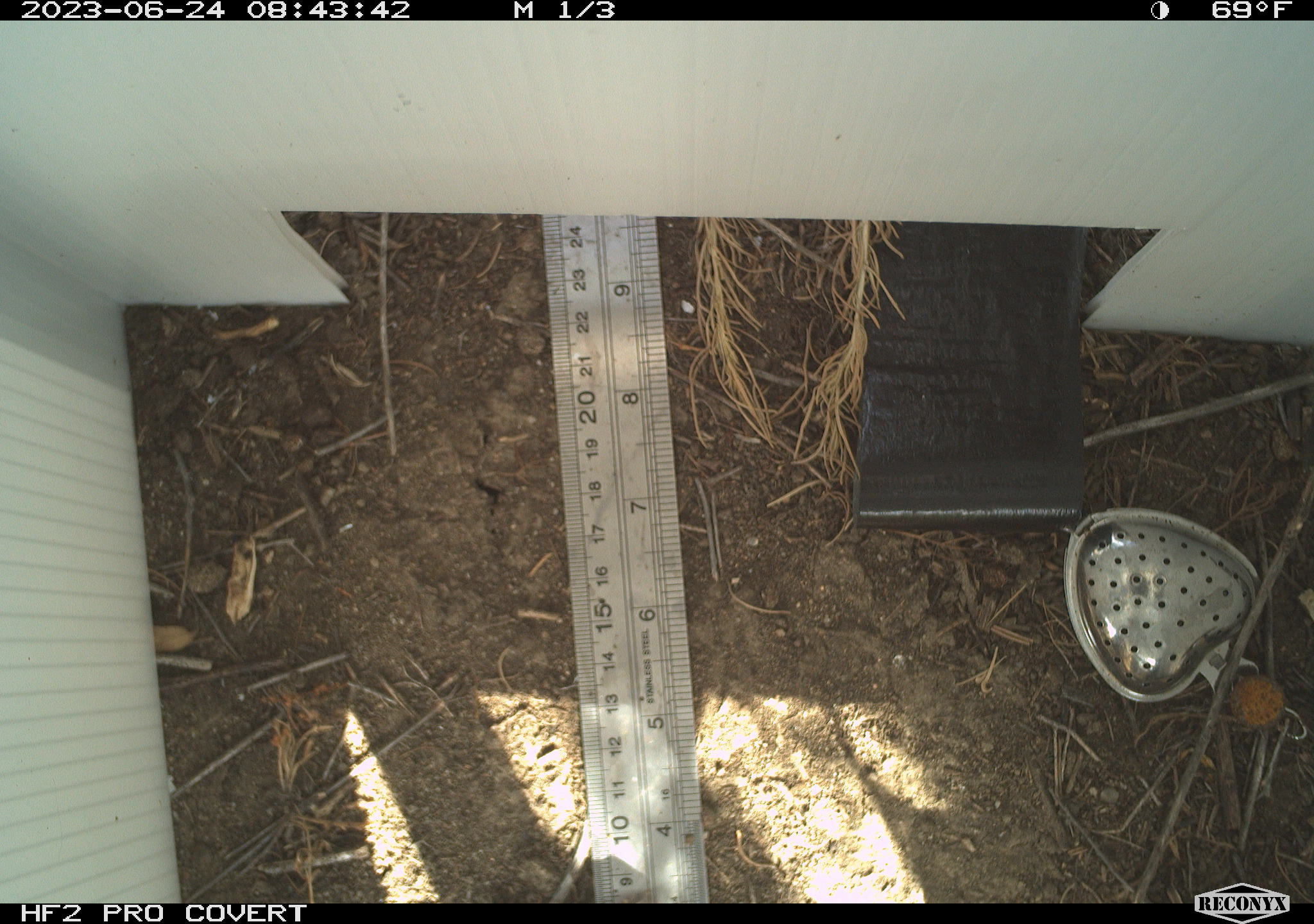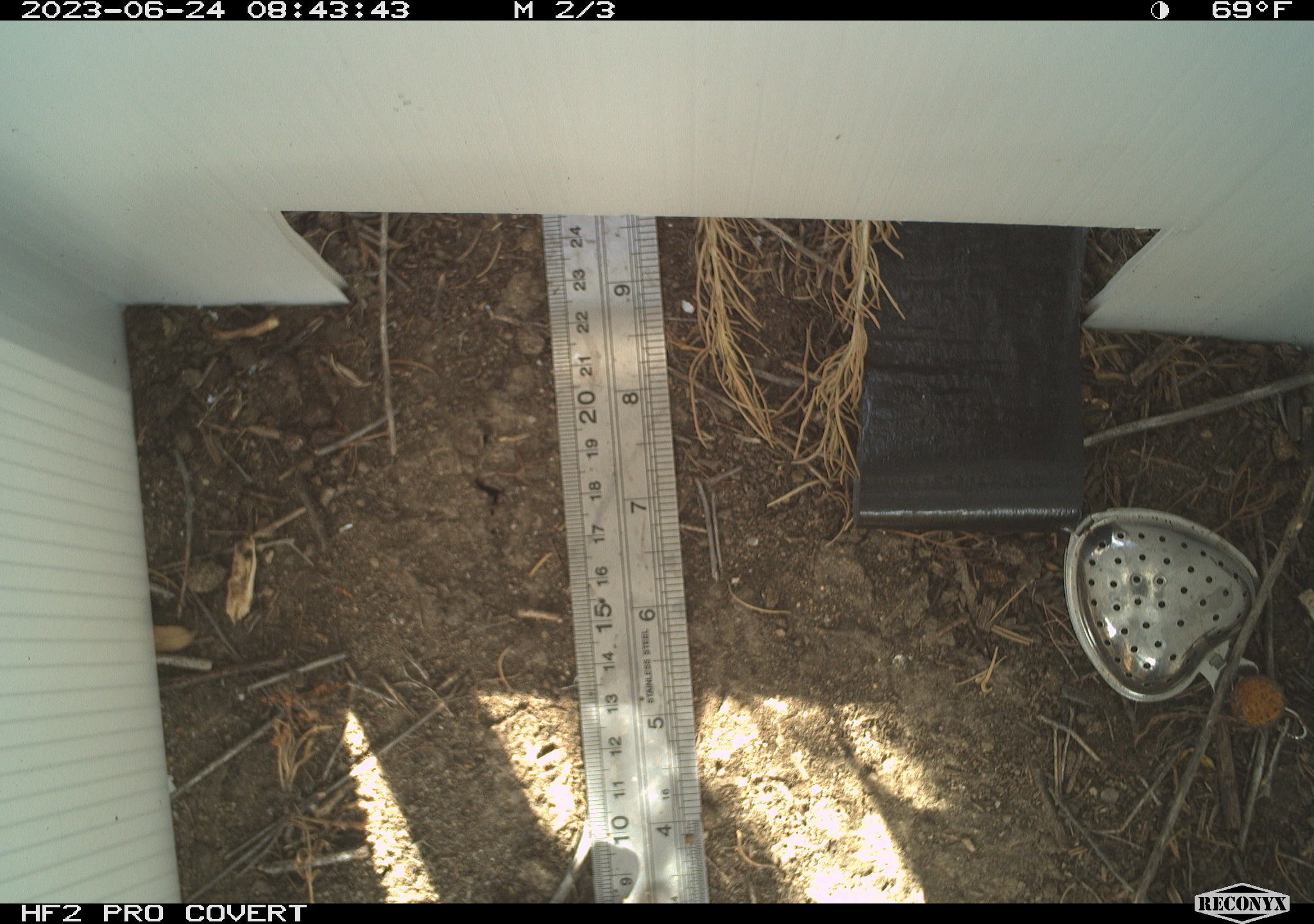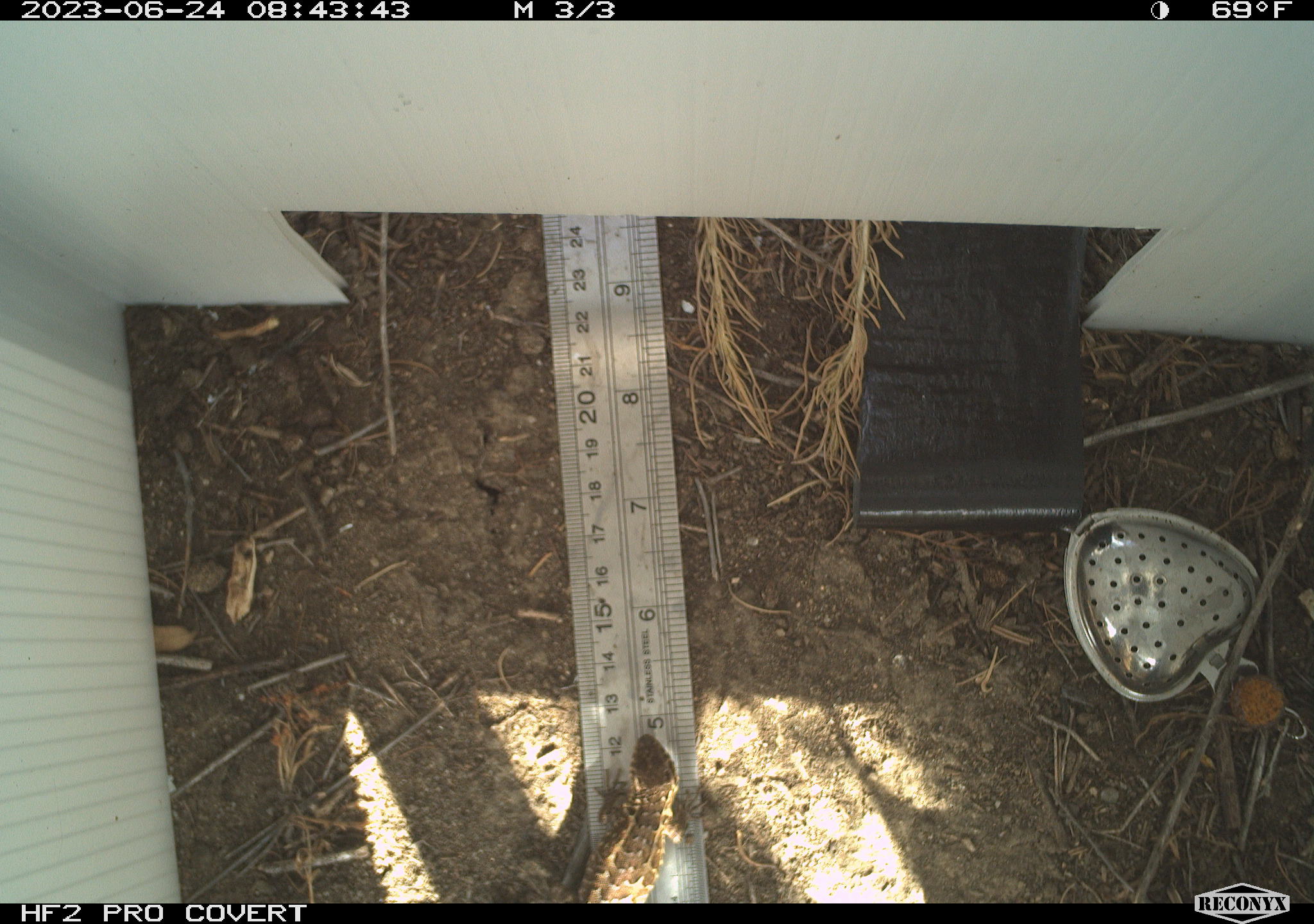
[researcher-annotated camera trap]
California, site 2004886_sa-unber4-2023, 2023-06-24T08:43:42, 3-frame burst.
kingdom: Animalia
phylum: Chordata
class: Reptilia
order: Squamata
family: Phrynosomatidae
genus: Sceloporus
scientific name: Sceloporus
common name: spiny lizards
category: sceloporus species